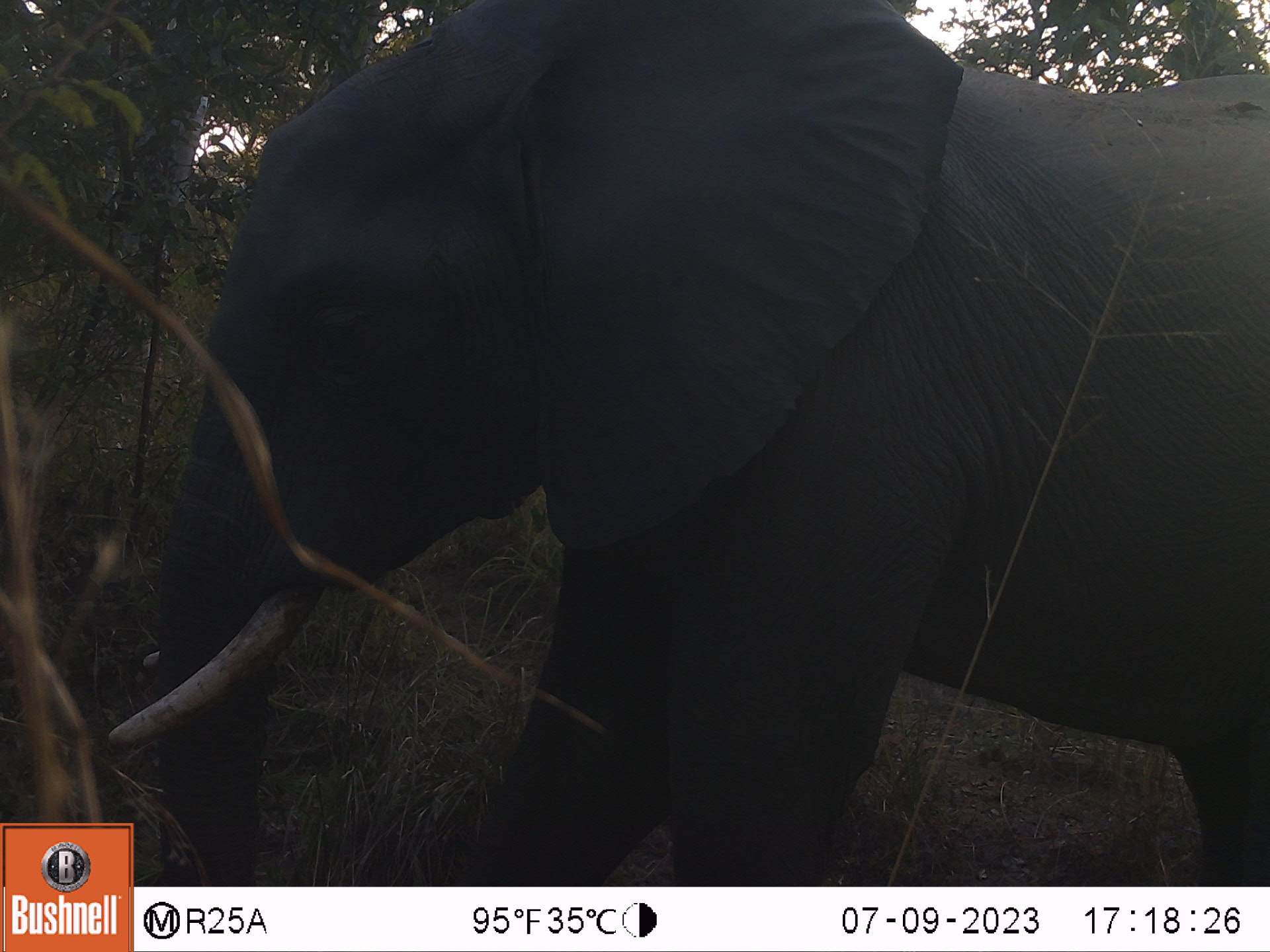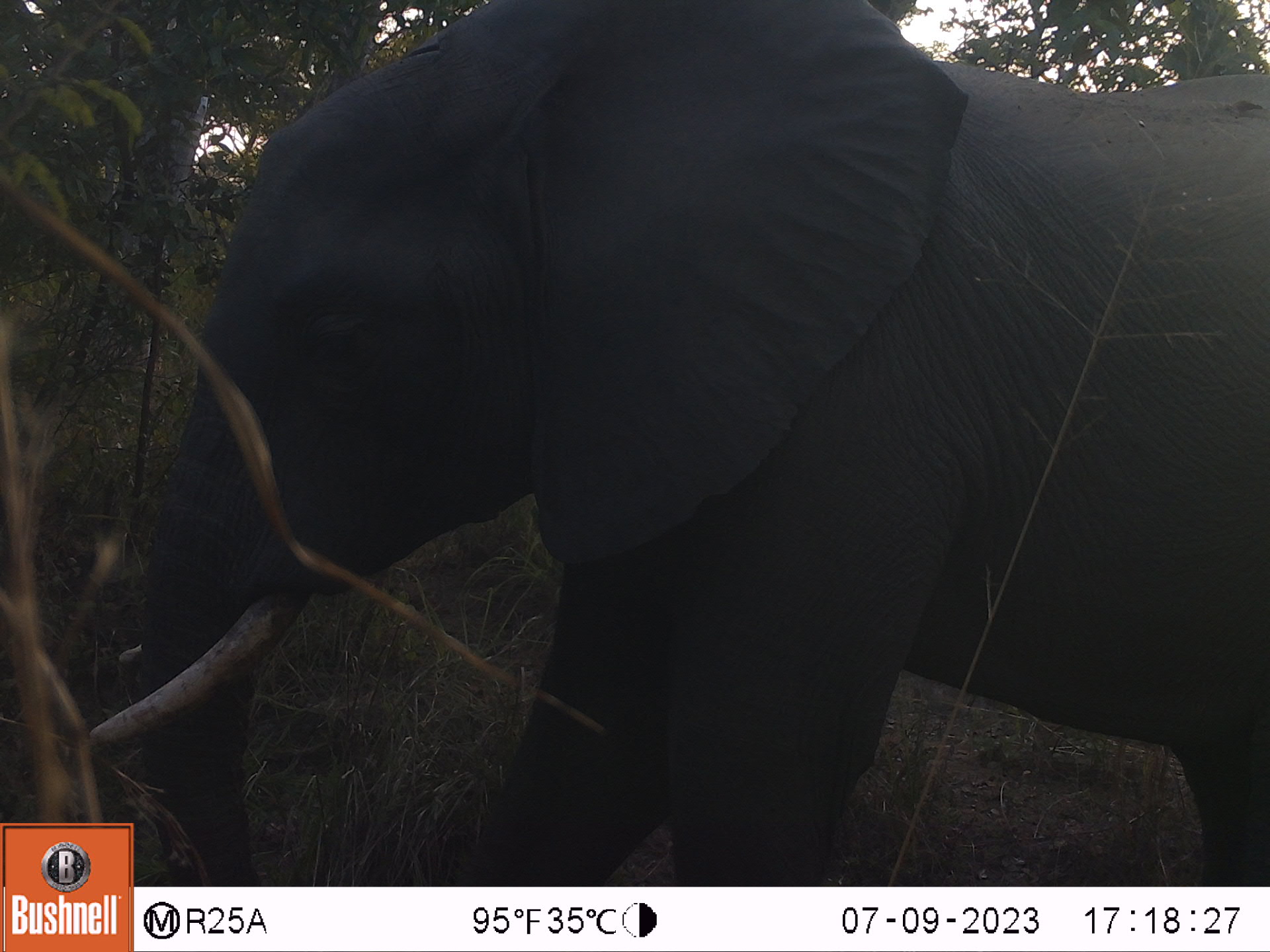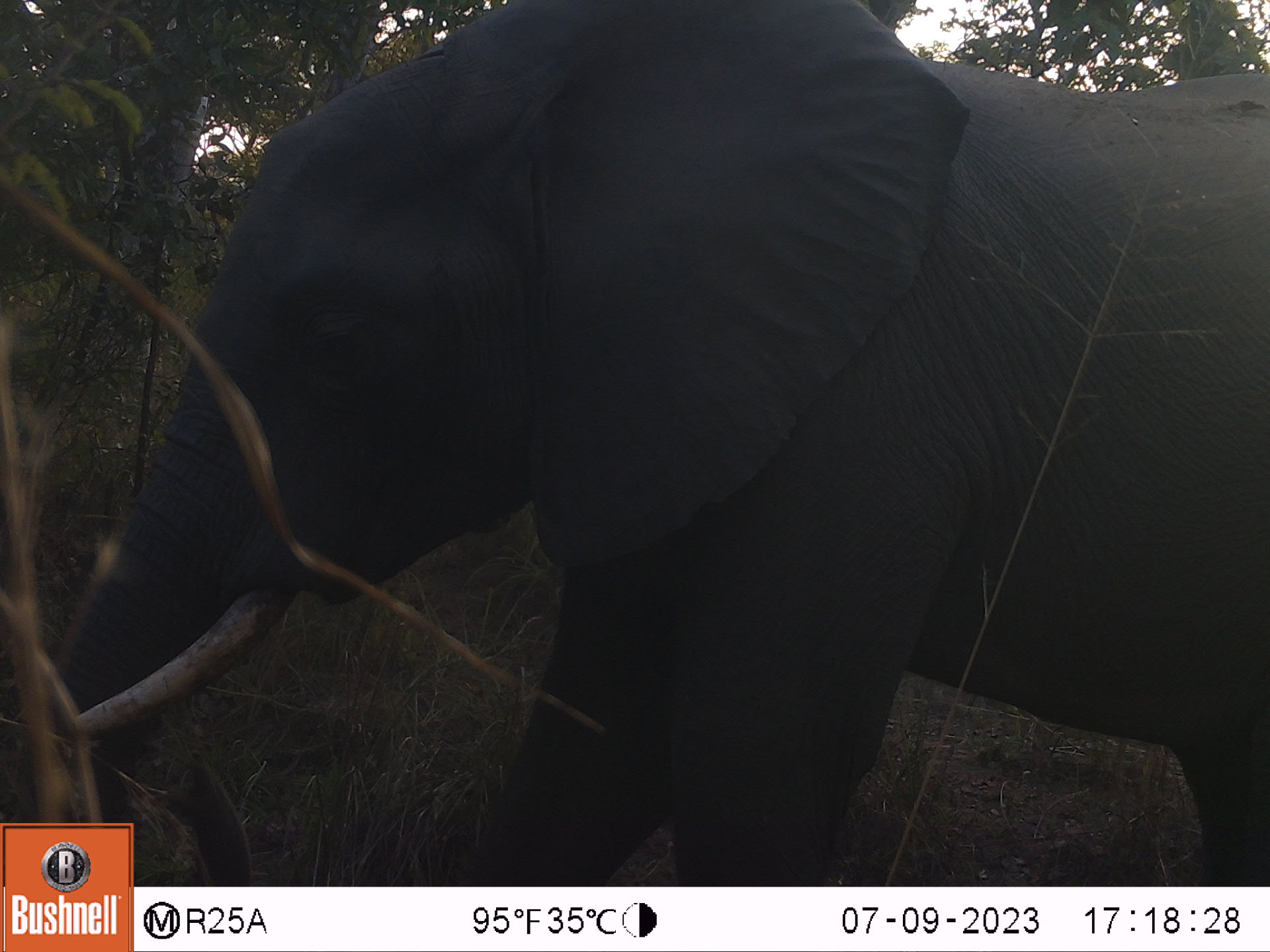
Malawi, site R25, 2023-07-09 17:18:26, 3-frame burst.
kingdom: Animalia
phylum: Chordata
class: Mammalia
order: Proboscidea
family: Elephantidae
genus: Loxodonta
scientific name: Loxodonta africana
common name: african savanna elephant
African savanna elephant (Loxodonta africana), count 1.